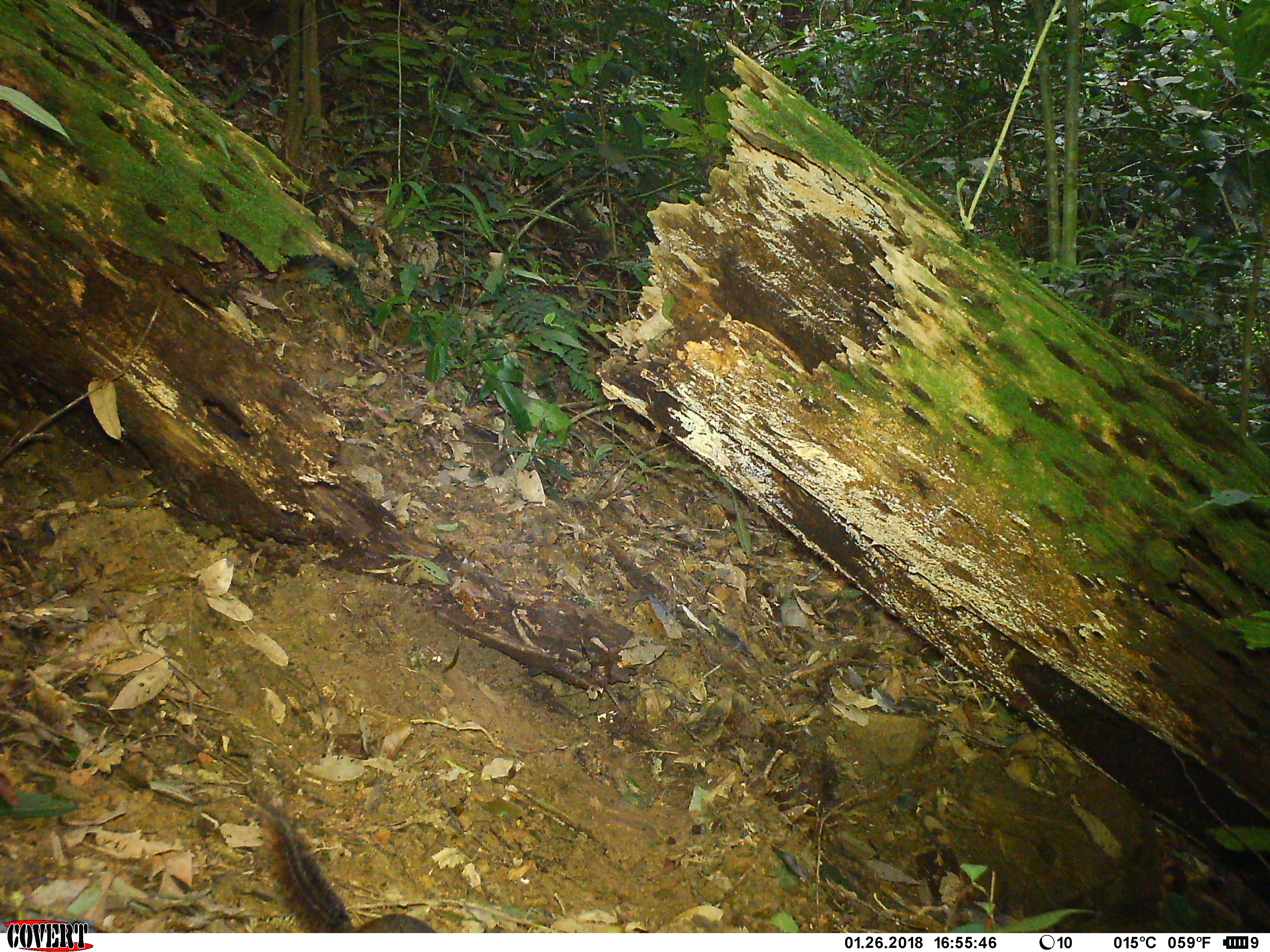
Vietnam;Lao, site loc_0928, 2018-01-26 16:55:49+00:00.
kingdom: Animalia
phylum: Chordata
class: Mammalia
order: Rodentia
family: Sciuridae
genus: Dremomys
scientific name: Dremomys rufigenis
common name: red-cheeked squirrel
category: red cheeked squirrel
Red cheeked squirrel (red-cheeked squirrel) (Dremomys rufigenis). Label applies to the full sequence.